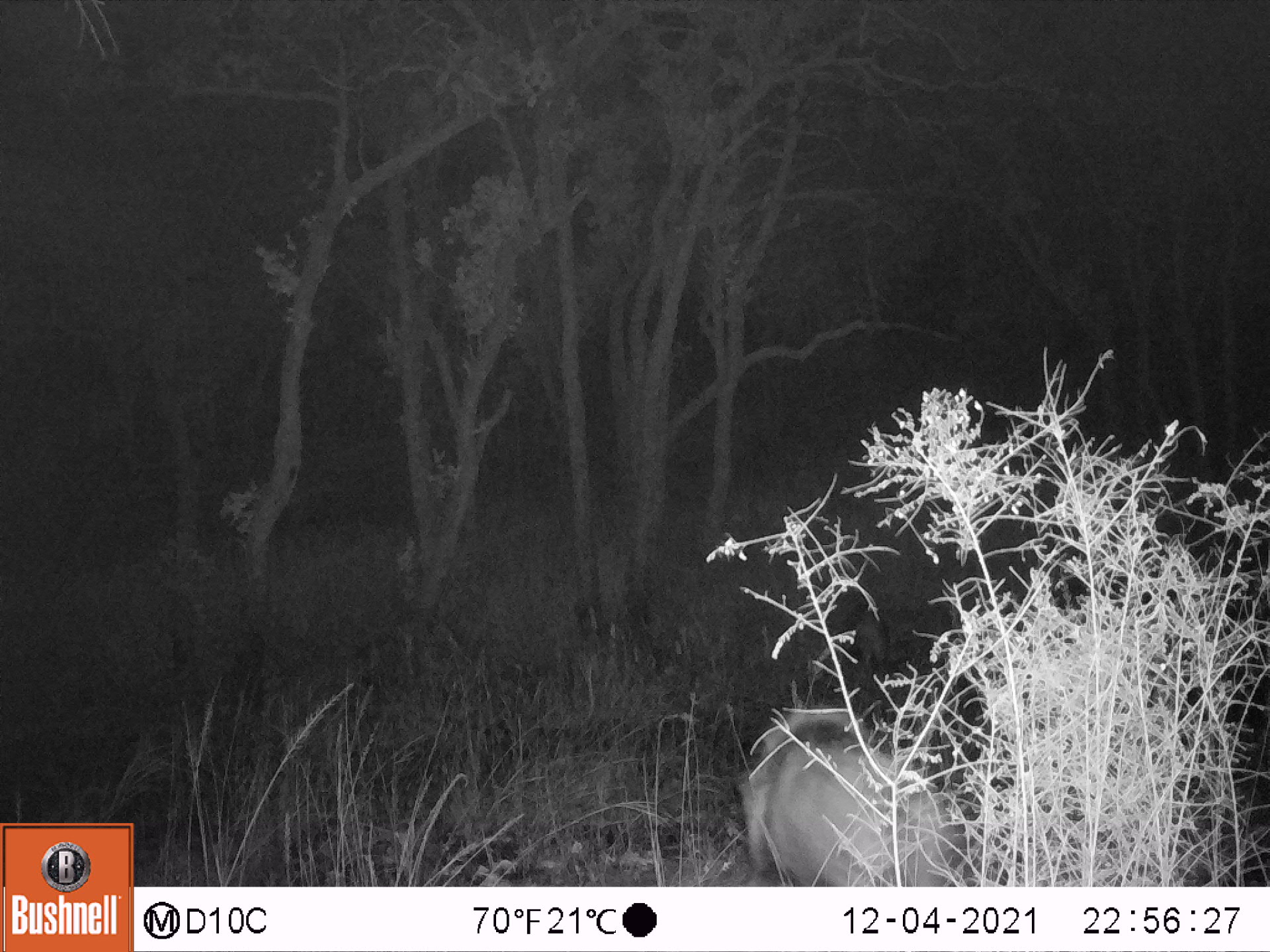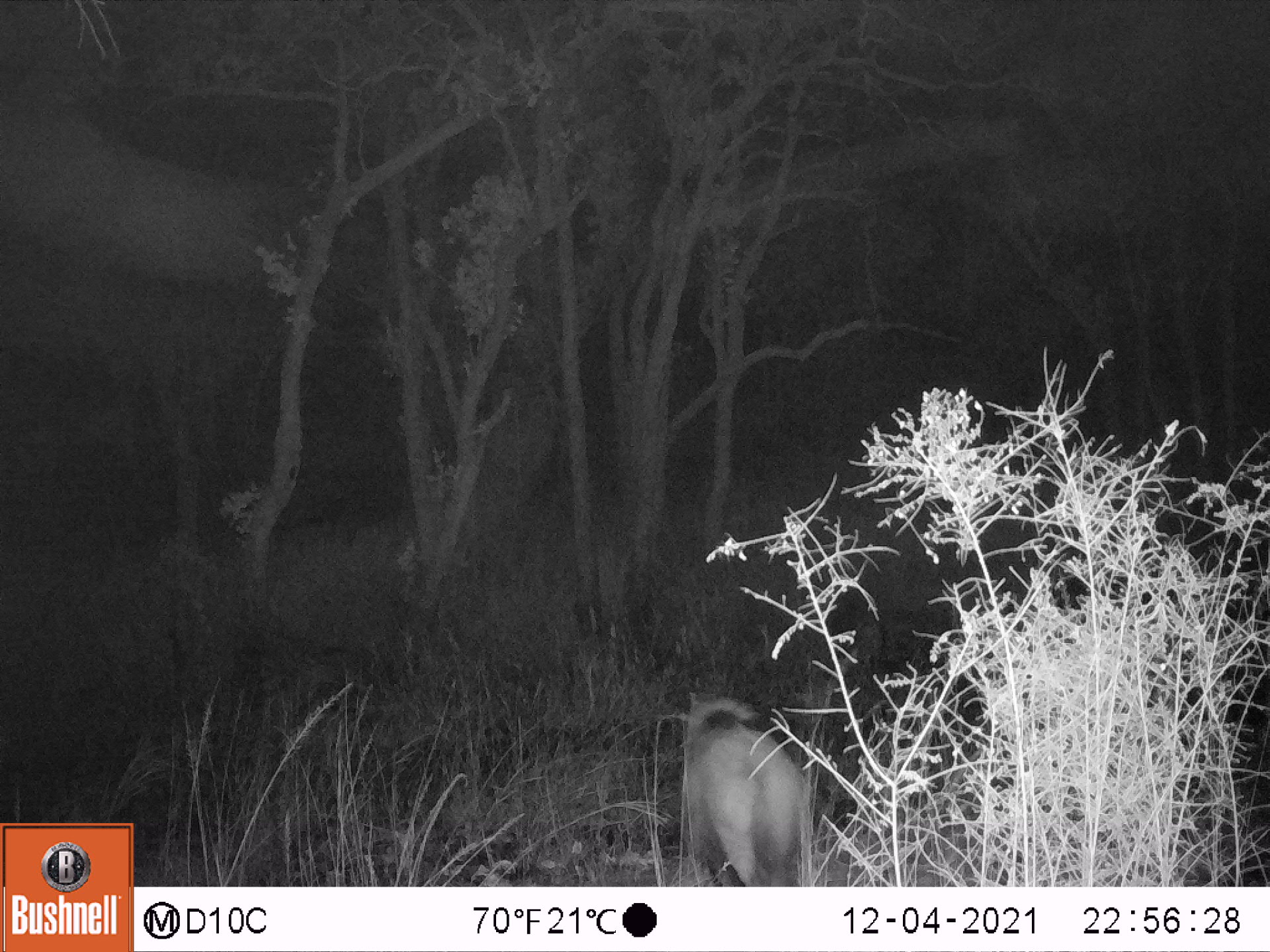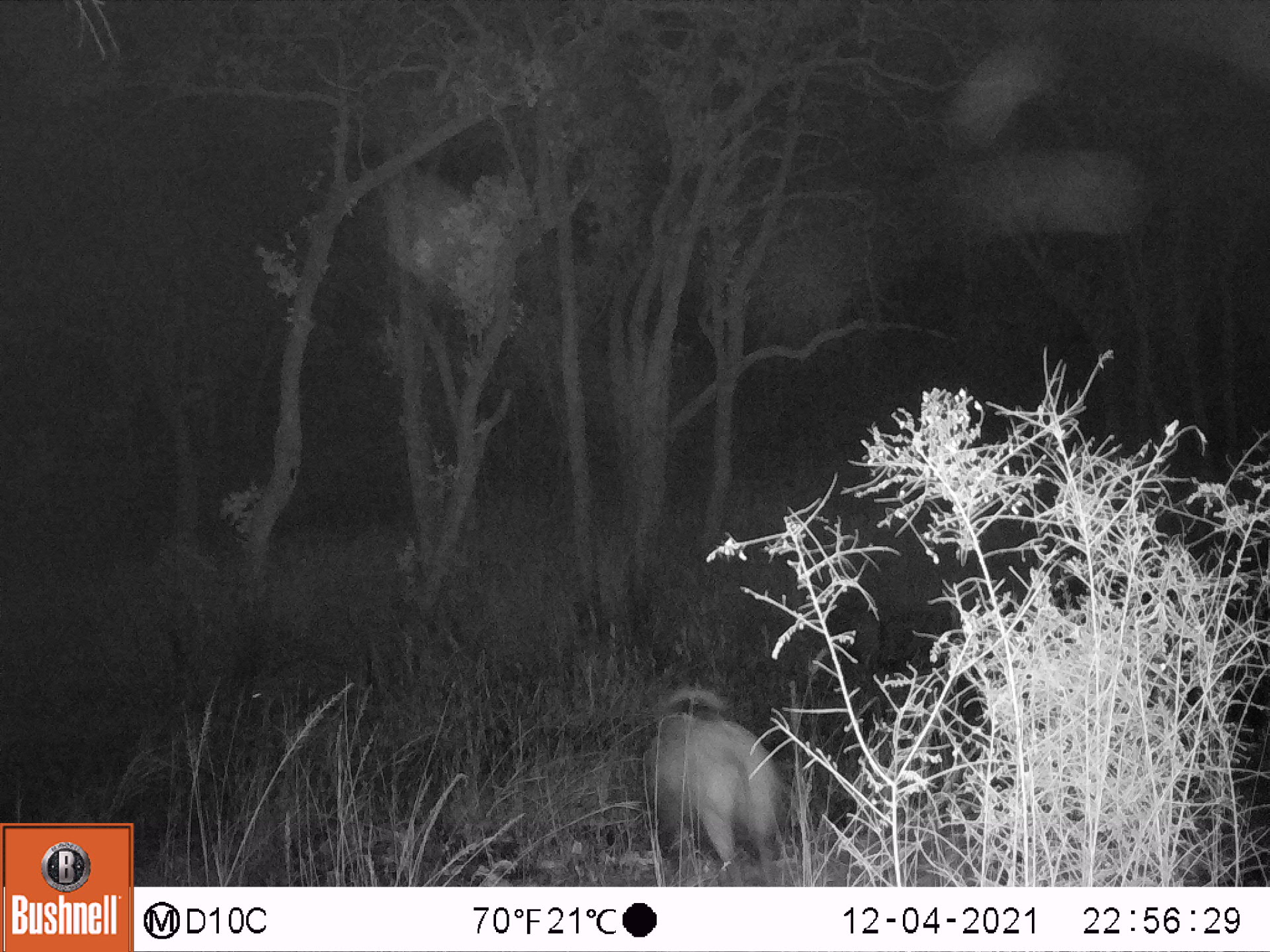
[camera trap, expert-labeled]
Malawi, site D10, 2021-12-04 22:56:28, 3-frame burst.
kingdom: Animalia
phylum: Chordata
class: Mammalia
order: Artiodactyla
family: Suidae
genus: Potamochoerus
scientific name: Potamochoerus larvatus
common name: bushpig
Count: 1.